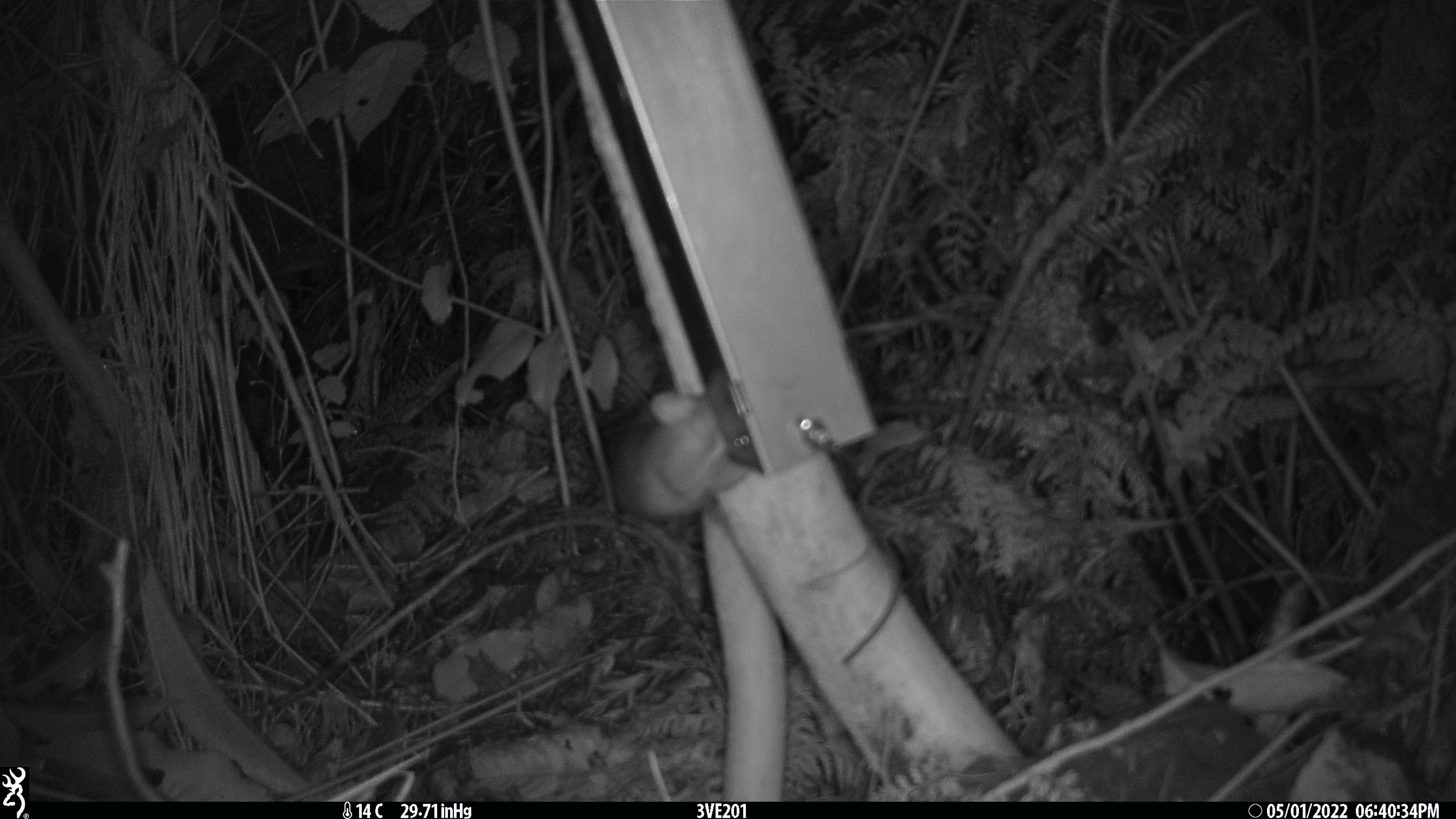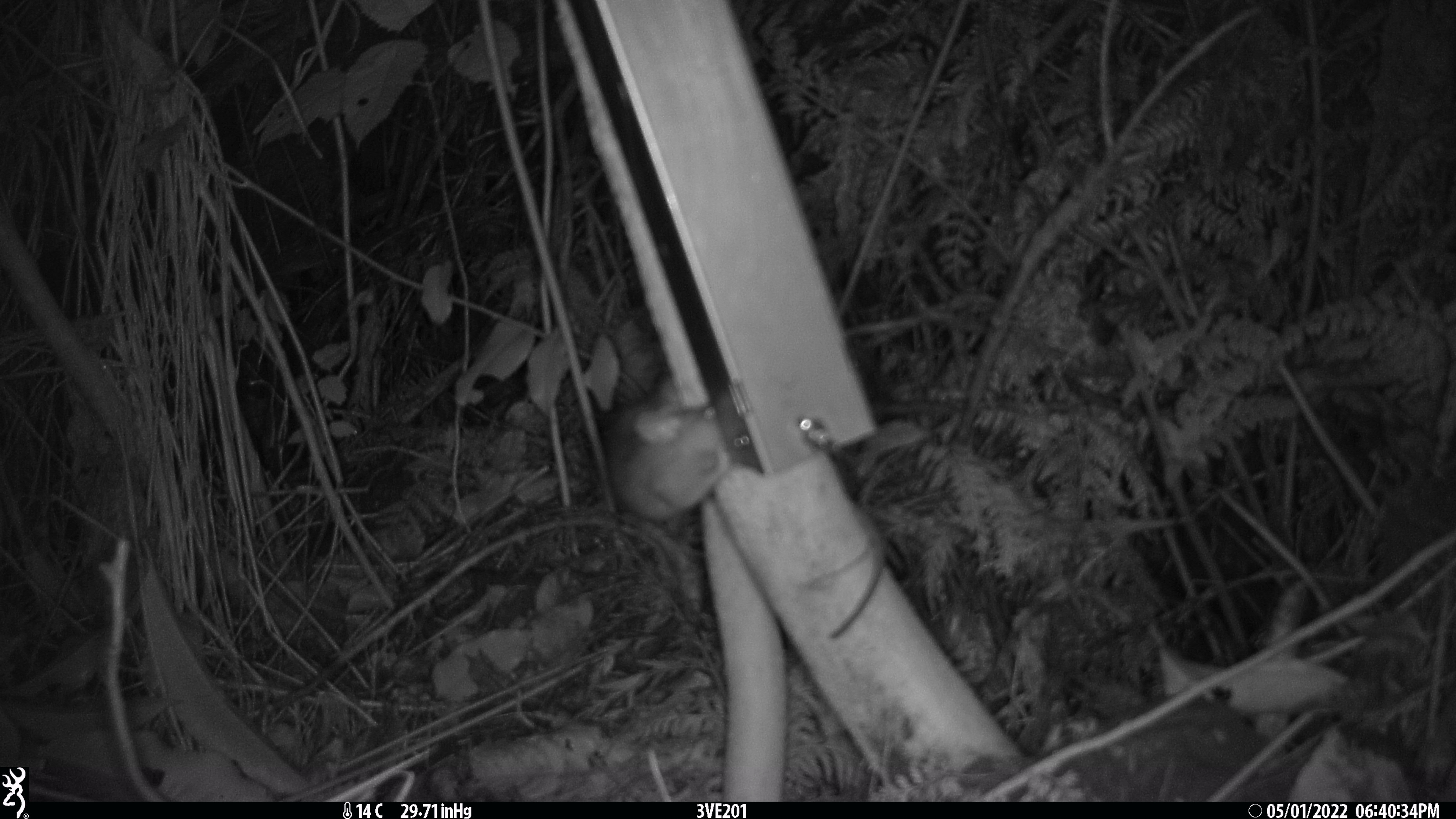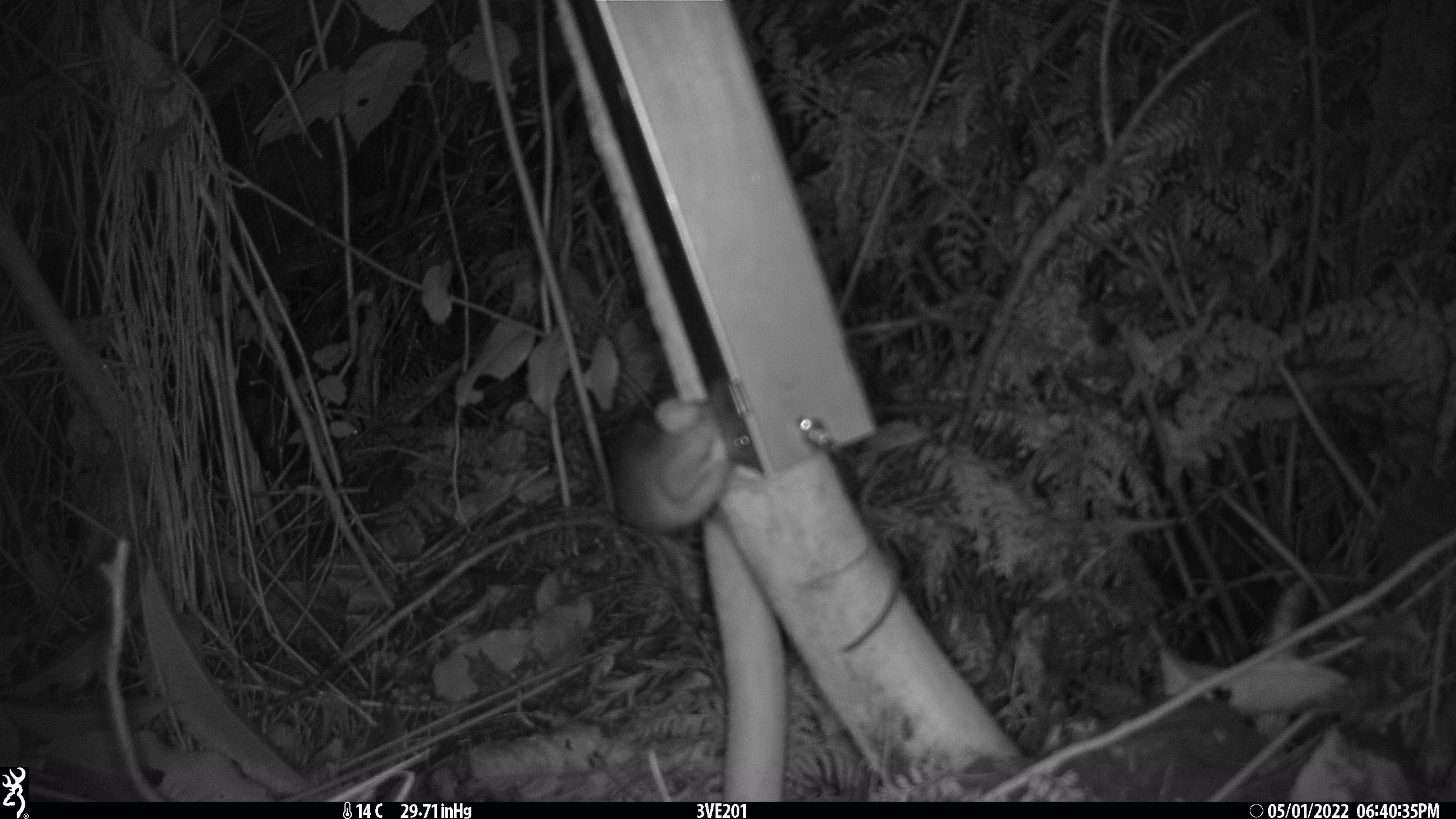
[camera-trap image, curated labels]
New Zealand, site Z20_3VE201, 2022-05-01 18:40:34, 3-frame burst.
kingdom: Animalia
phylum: Chordata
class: Mammalia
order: Rodentia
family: Muridae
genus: Rattus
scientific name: Rattus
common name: rat